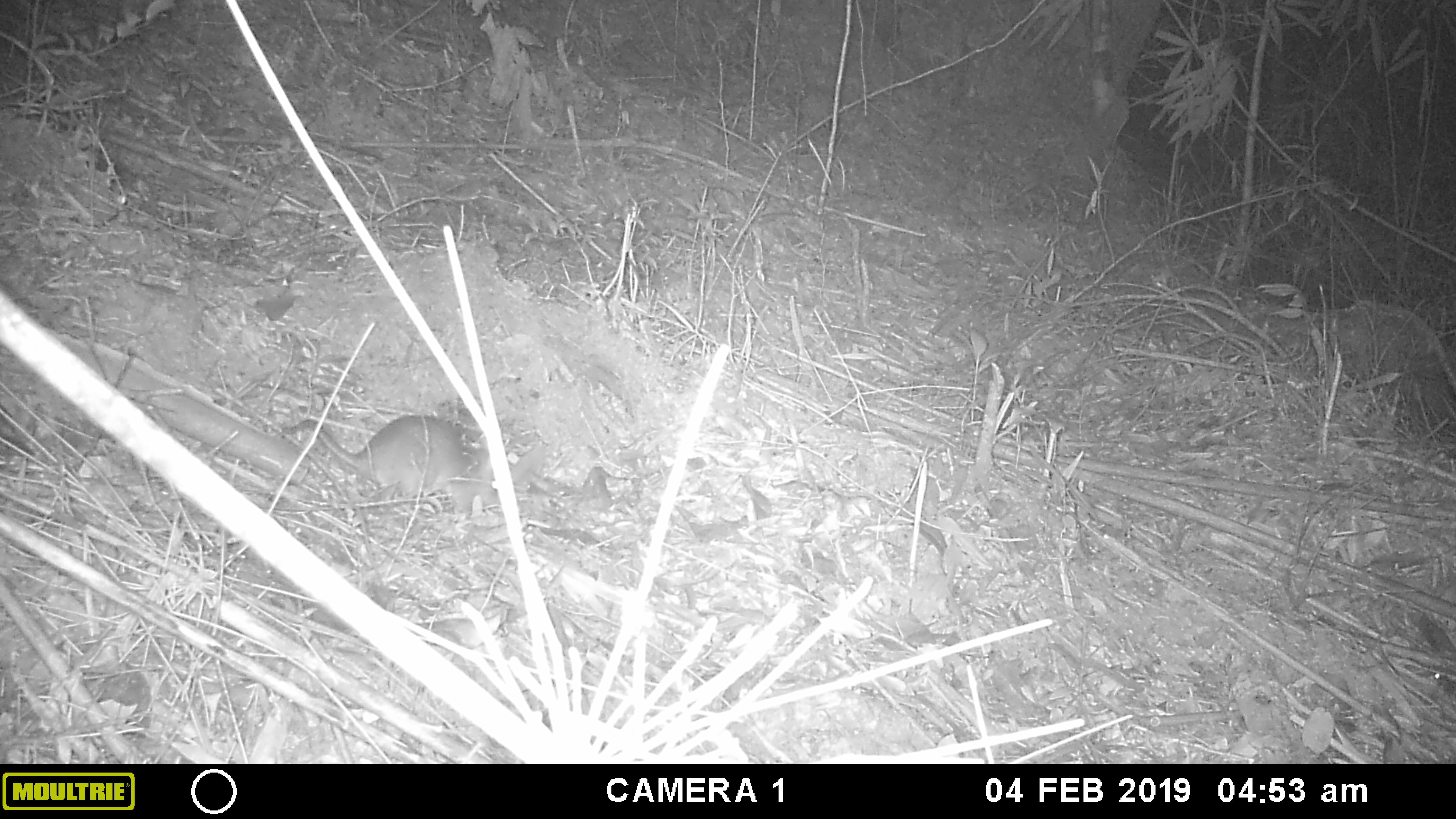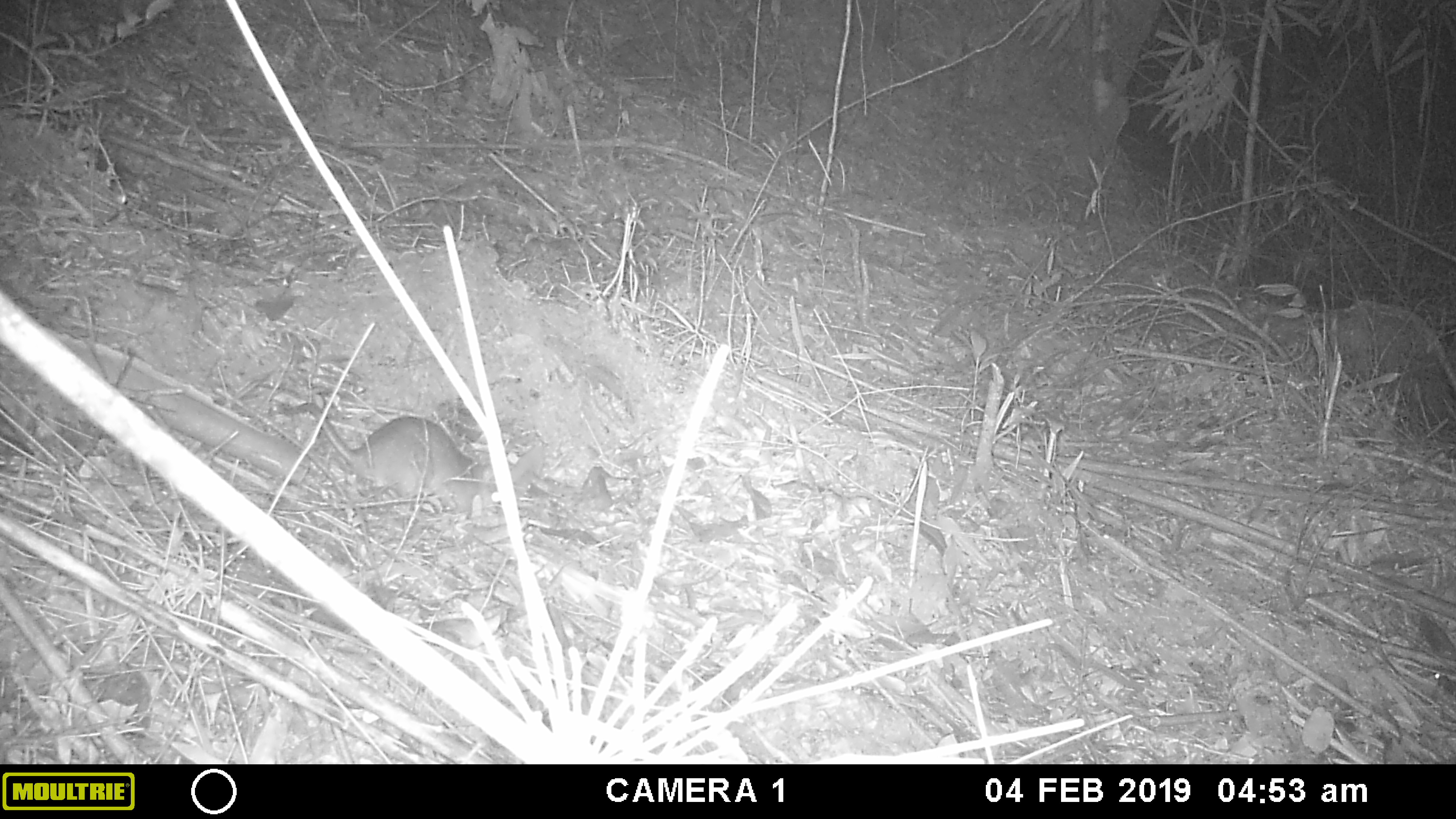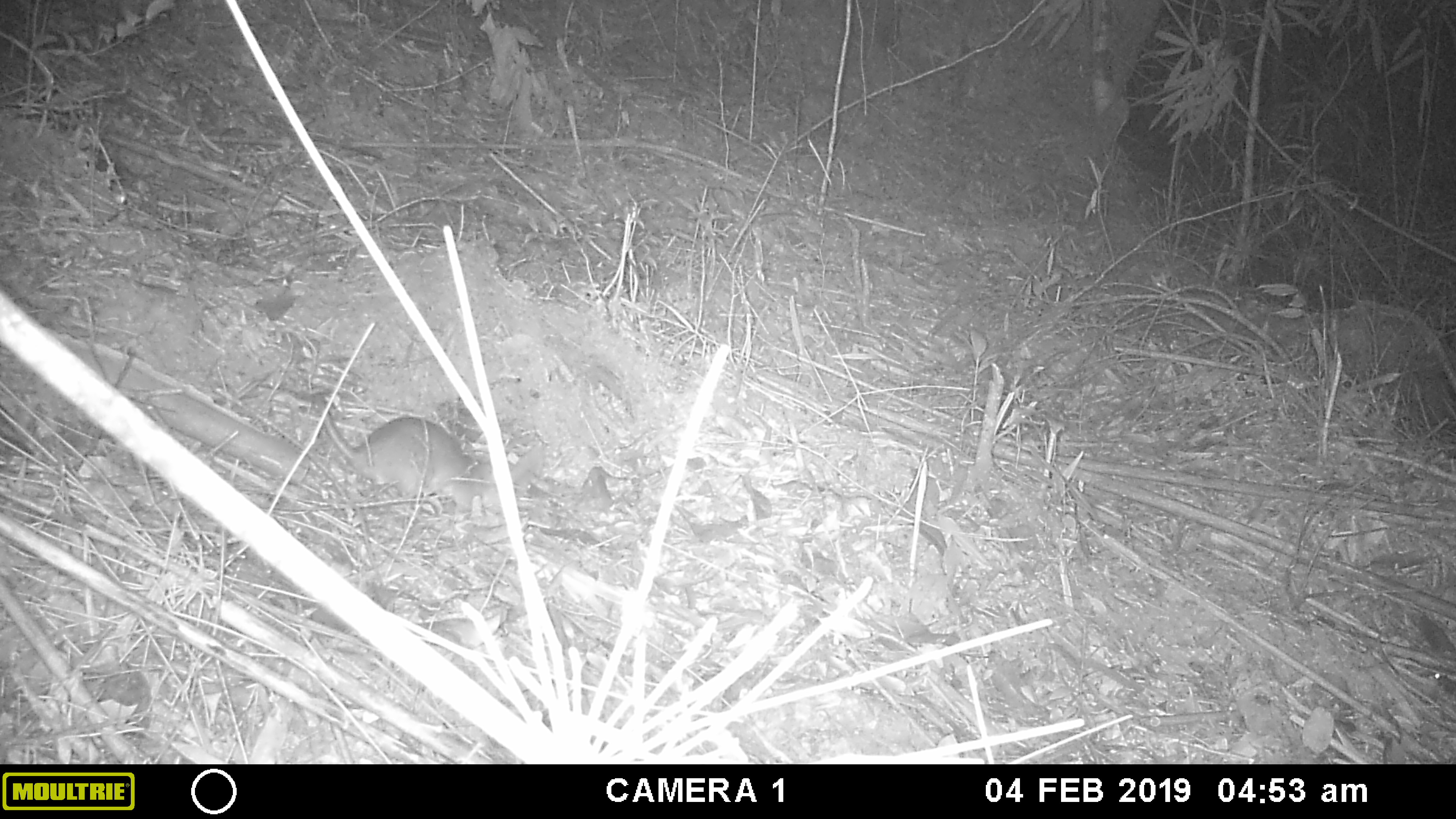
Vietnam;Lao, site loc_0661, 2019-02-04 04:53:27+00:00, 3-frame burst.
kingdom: Animalia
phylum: Chordata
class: Mammalia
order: Rodentia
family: Muridae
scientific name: Muridae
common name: old-world mice and rats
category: unidentified murid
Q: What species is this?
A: Unidentified murid (old-world mice and rats) (Muridae).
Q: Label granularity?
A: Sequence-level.